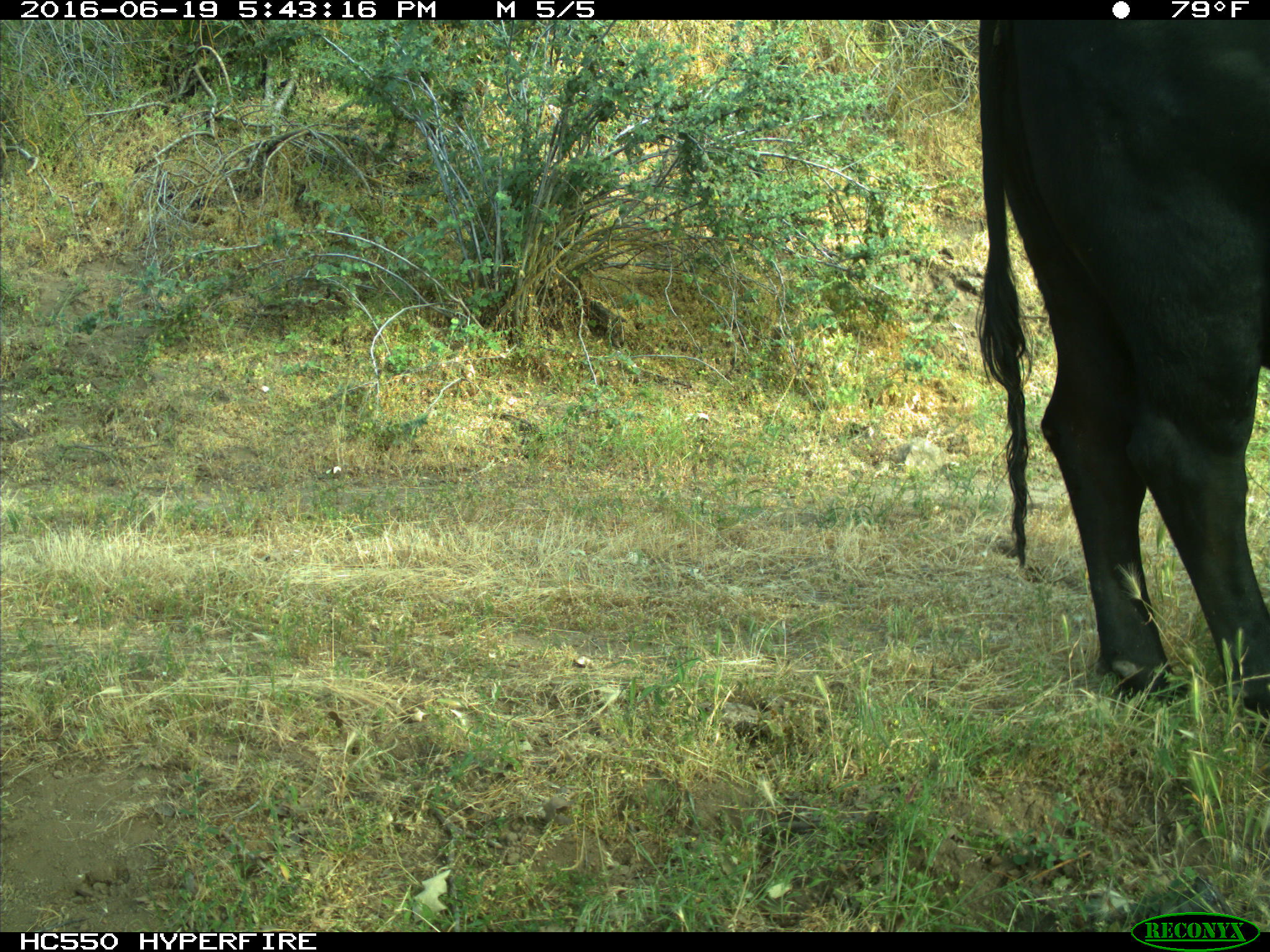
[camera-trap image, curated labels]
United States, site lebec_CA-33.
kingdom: Animalia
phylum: Chordata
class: Mammalia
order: Artiodactyla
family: Bovidae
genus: Bos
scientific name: Bos taurus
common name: domestic cow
Bos taurus (domestic cow).